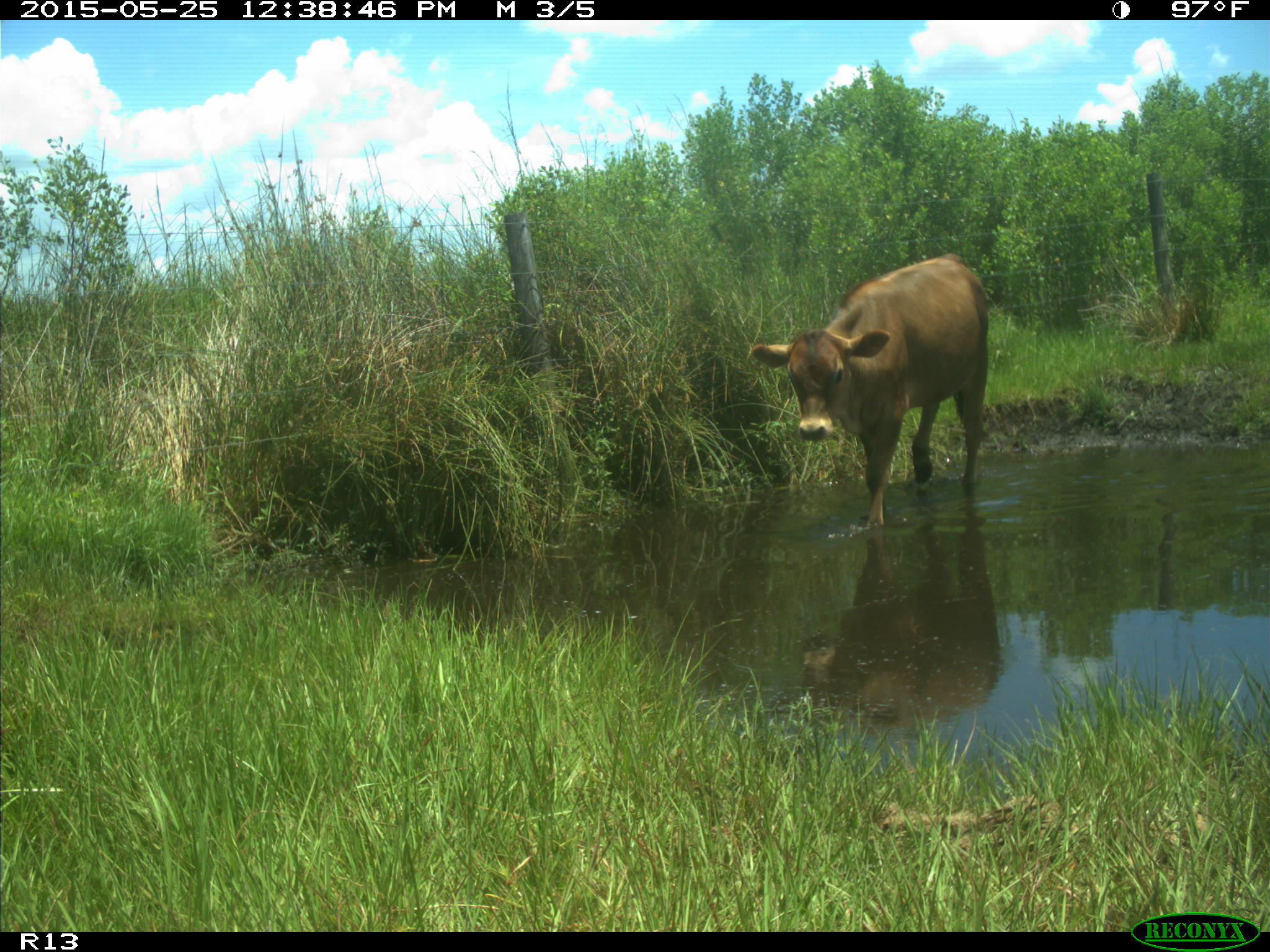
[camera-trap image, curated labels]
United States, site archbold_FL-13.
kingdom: Animalia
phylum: Chordata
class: Mammalia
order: Artiodactyla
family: Bovidae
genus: Bos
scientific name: Bos taurus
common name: domestic cow